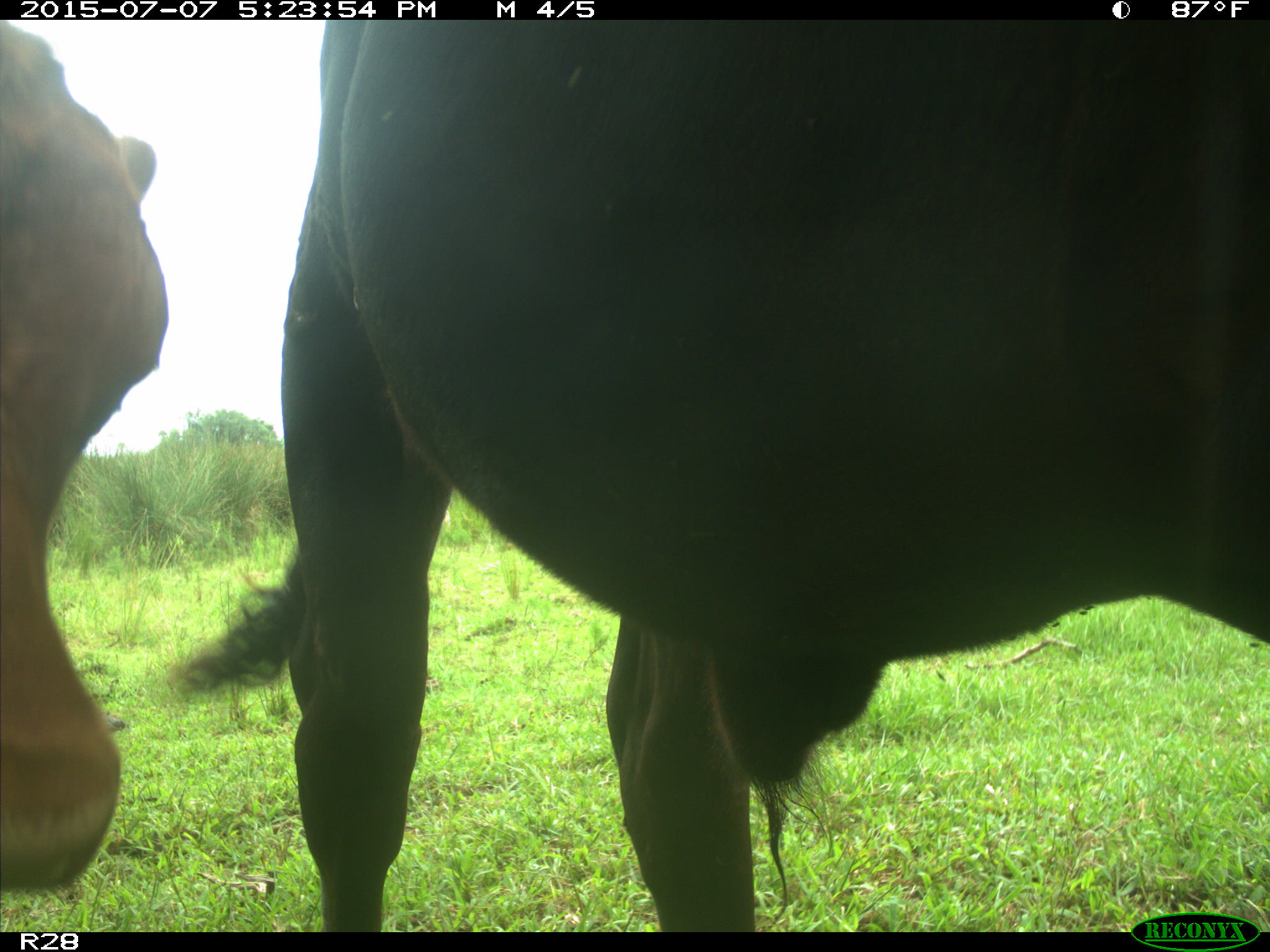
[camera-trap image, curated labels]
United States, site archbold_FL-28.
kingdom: Animalia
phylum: Chordata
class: Mammalia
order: Artiodactyla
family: Bovidae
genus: Bos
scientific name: Bos taurus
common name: domestic cow